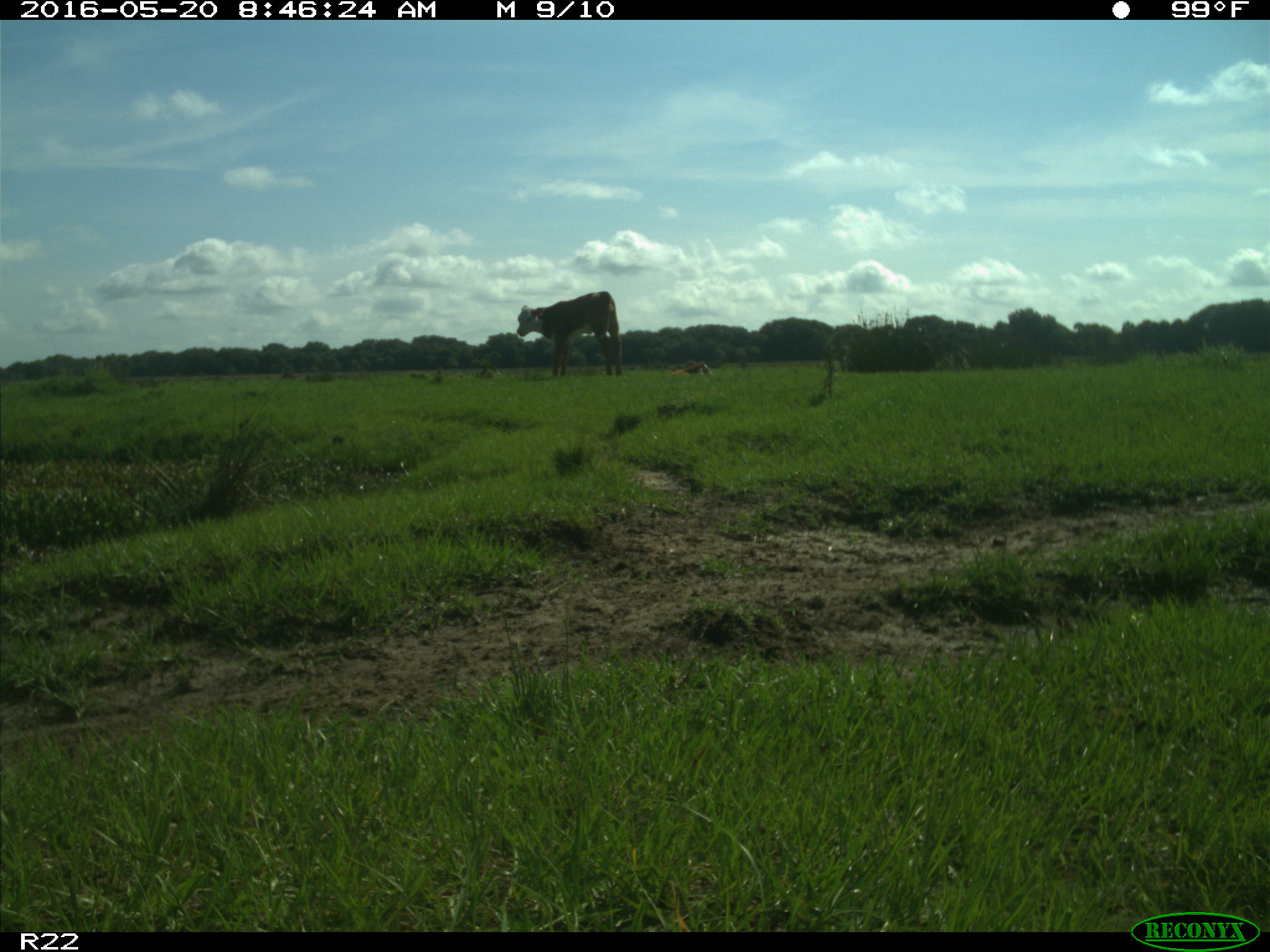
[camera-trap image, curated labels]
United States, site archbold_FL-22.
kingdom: Animalia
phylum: Chordata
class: Mammalia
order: Artiodactyla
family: Bovidae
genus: Bos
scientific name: Bos taurus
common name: domestic cow